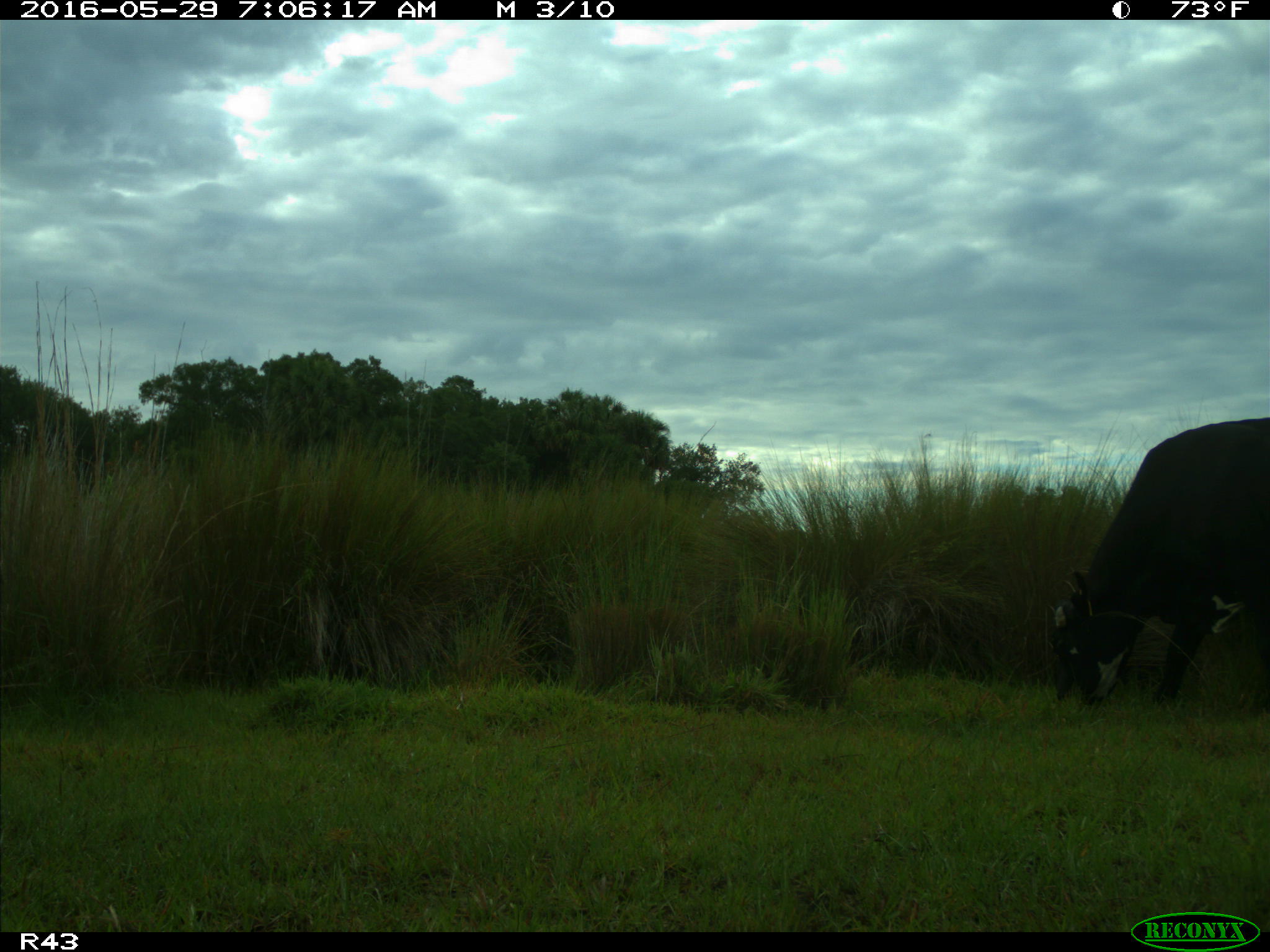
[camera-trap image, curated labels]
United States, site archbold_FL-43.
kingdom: Animalia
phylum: Chordata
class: Mammalia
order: Artiodactyla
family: Bovidae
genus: Bos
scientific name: Bos taurus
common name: domestic cow